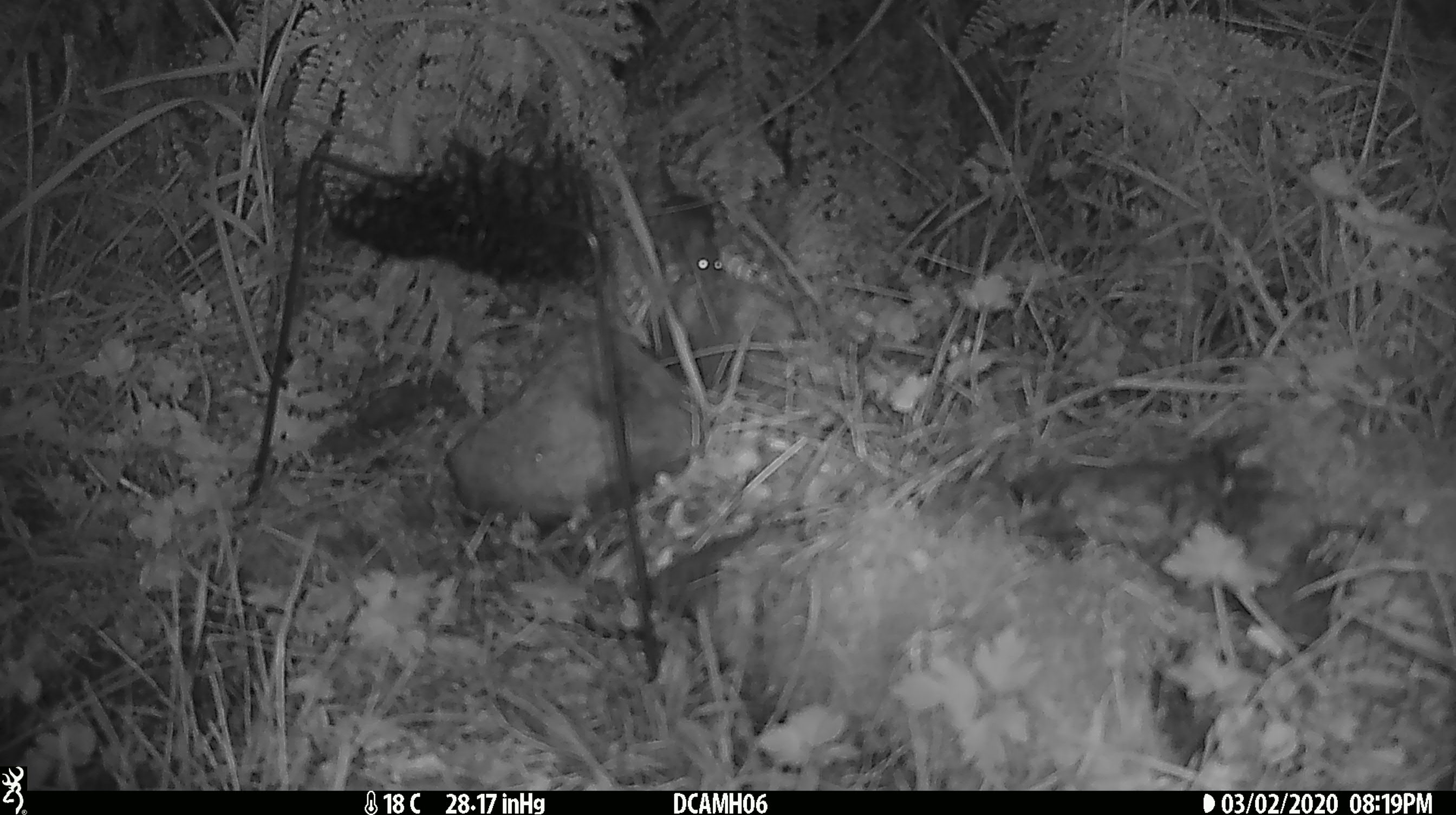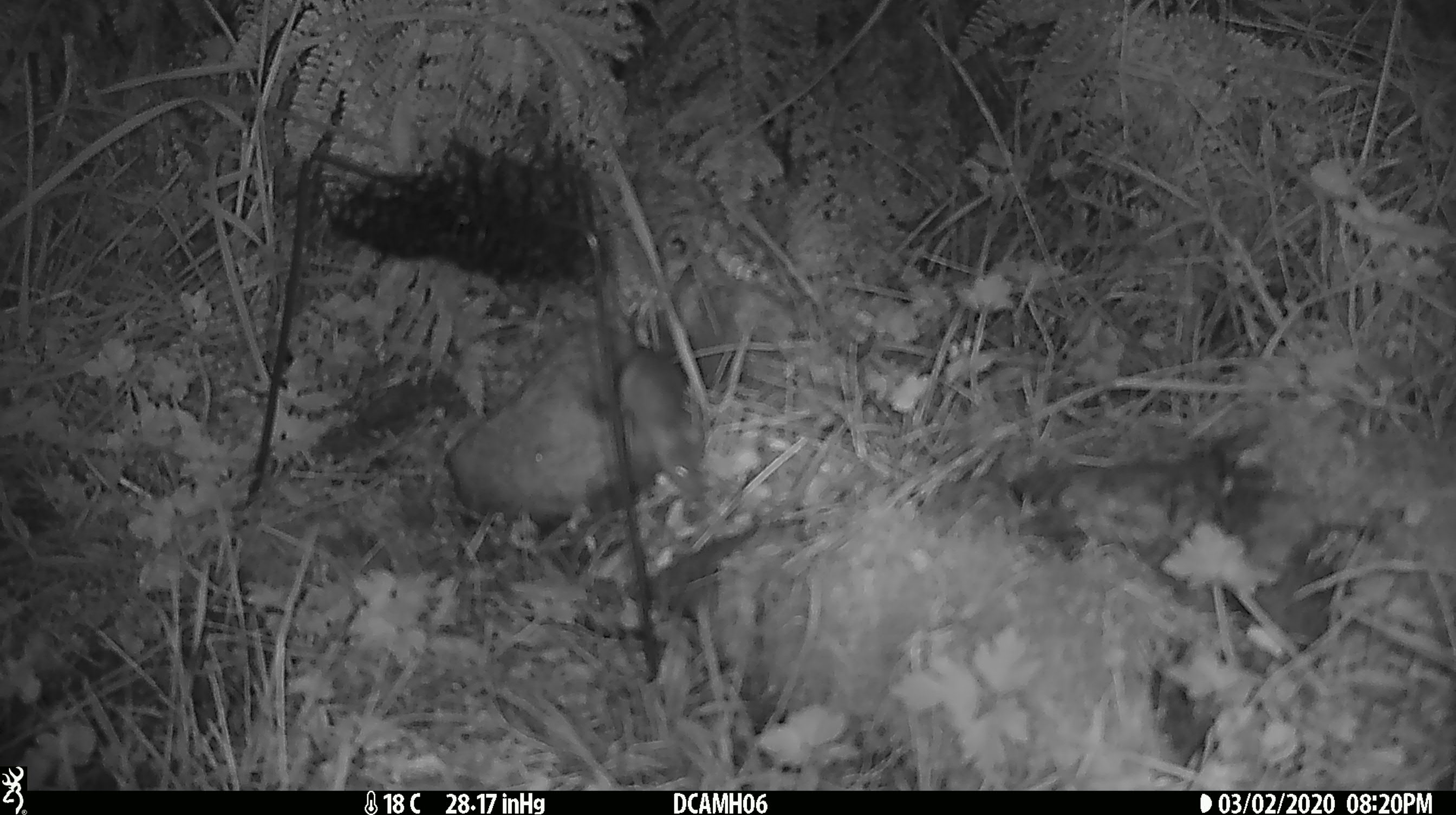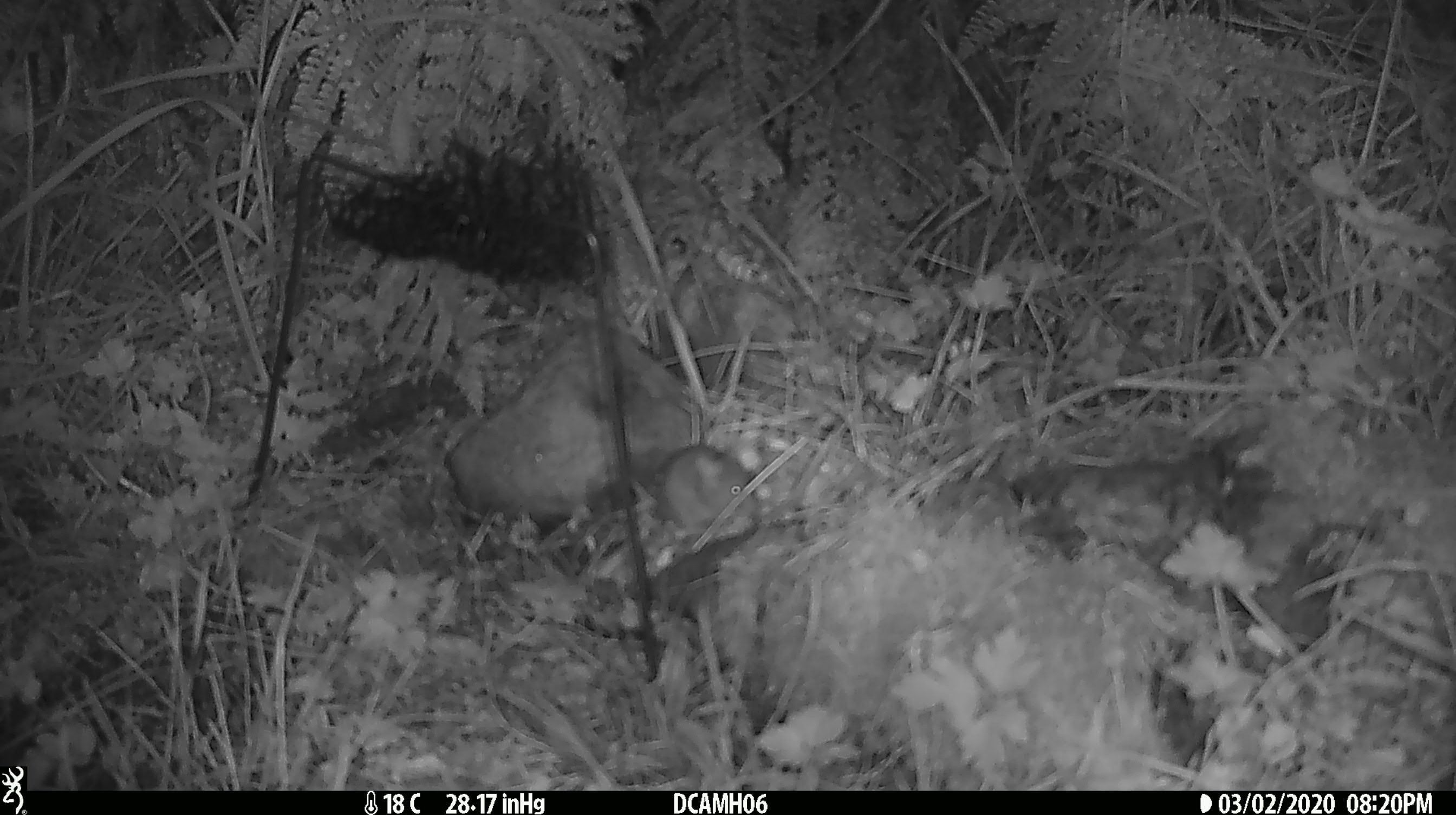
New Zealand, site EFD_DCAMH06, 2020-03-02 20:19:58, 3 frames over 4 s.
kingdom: Animalia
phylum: Chordata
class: Mammalia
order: Rodentia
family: Muridae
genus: Mus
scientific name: Mus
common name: mouse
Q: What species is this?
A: Mouse (Mus).